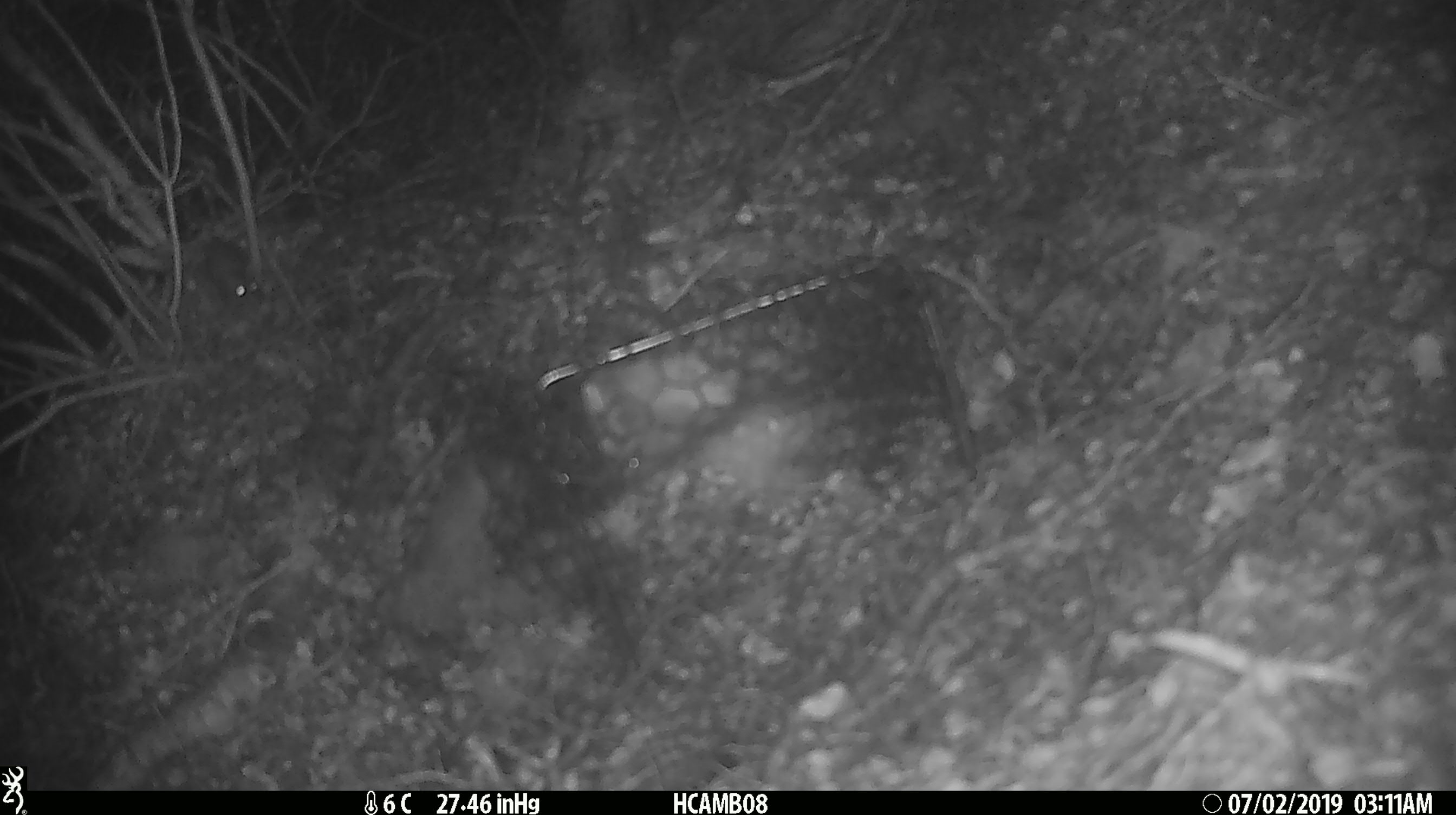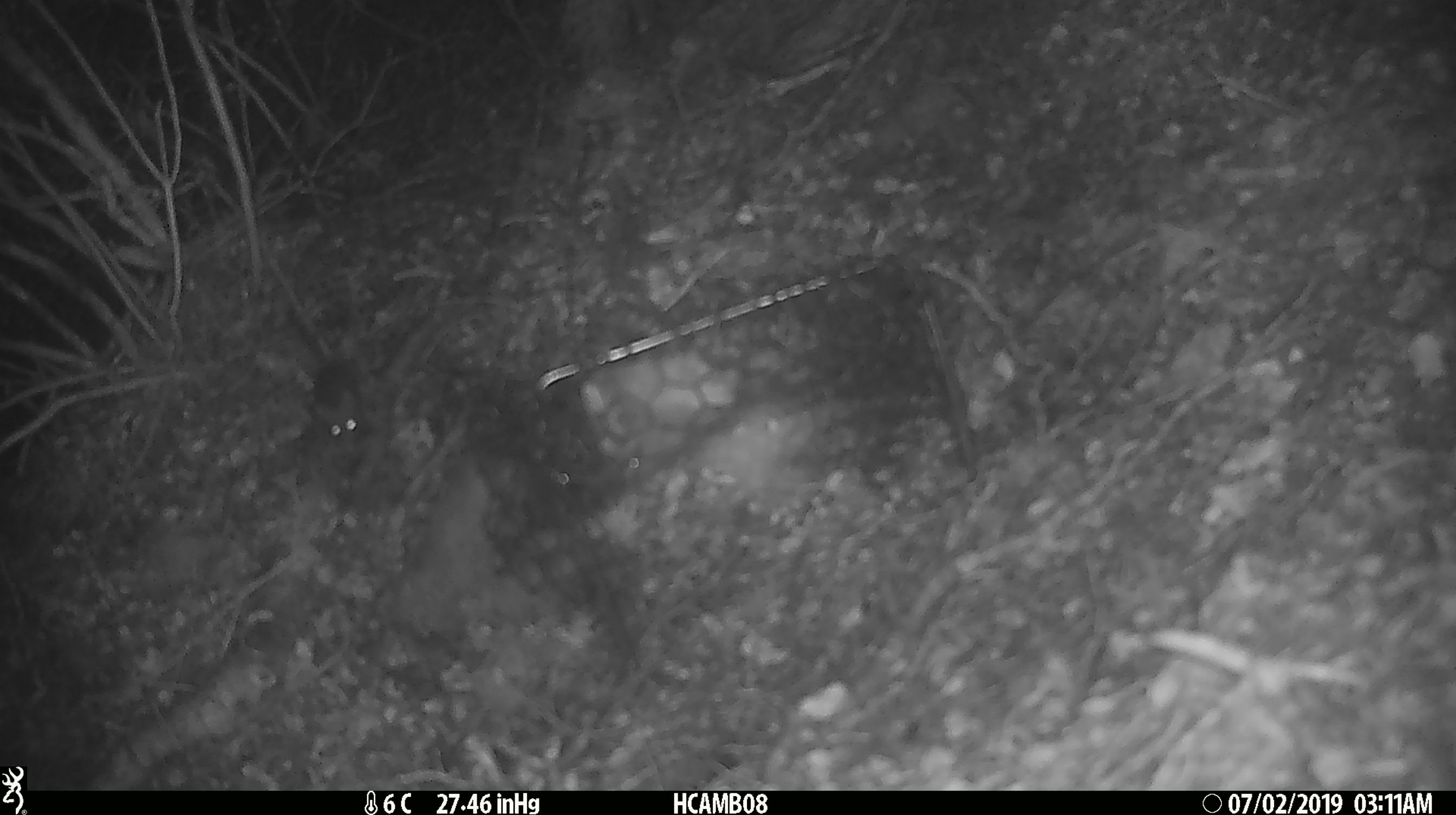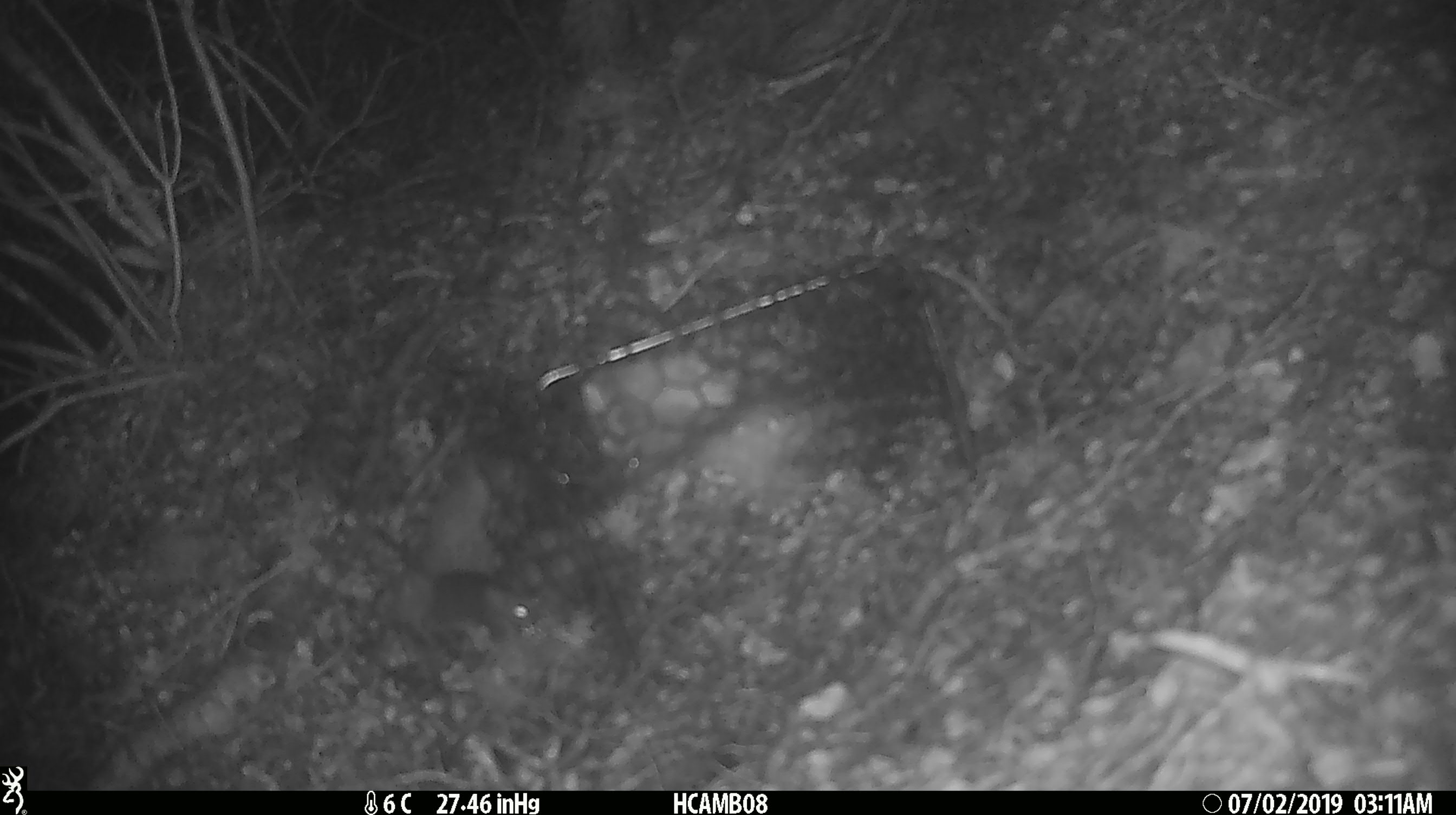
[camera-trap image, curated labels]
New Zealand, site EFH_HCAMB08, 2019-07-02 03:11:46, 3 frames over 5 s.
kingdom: Animalia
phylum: Chordata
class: Mammalia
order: Rodentia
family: Muridae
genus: Mus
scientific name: Mus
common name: mouse